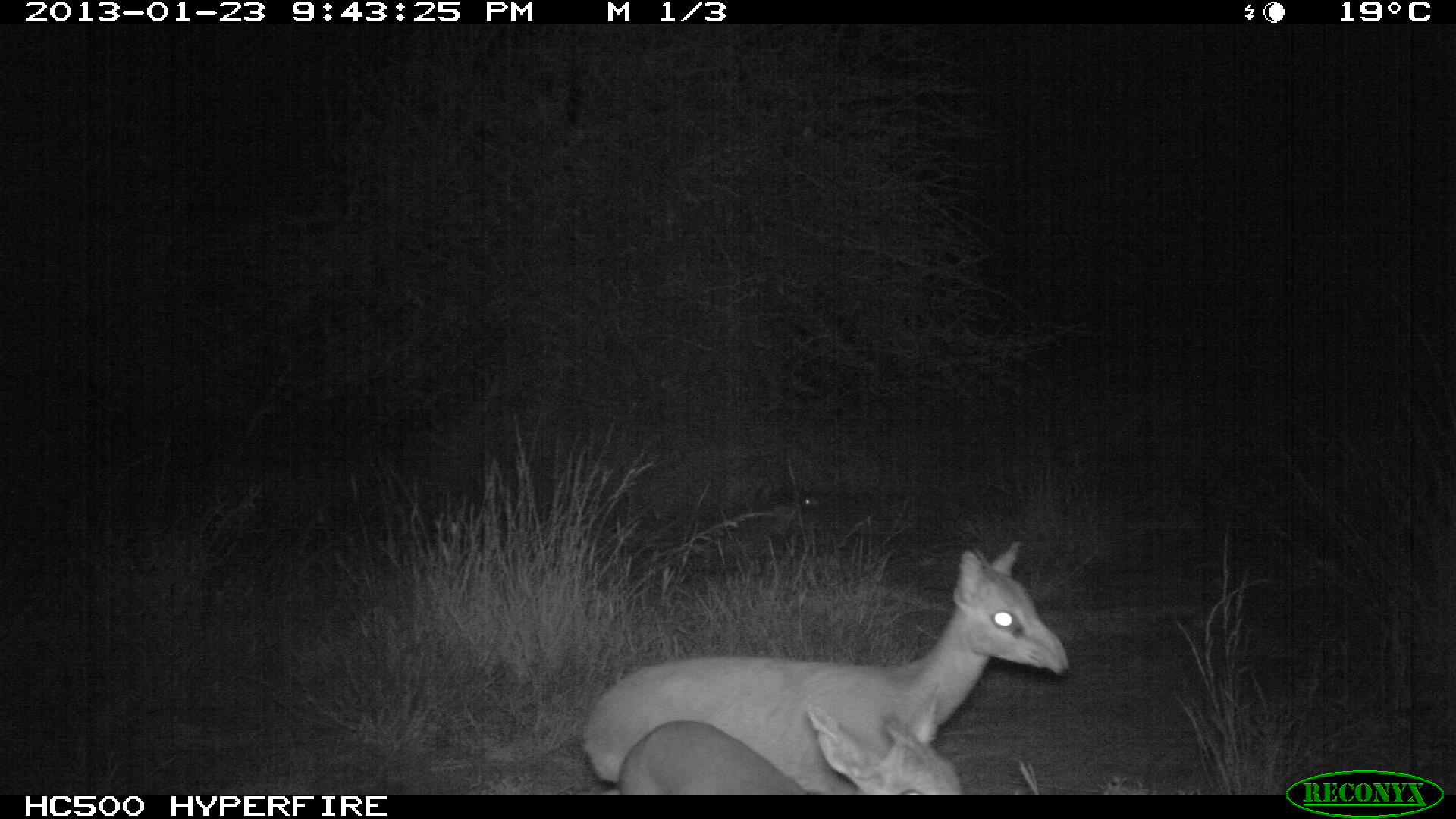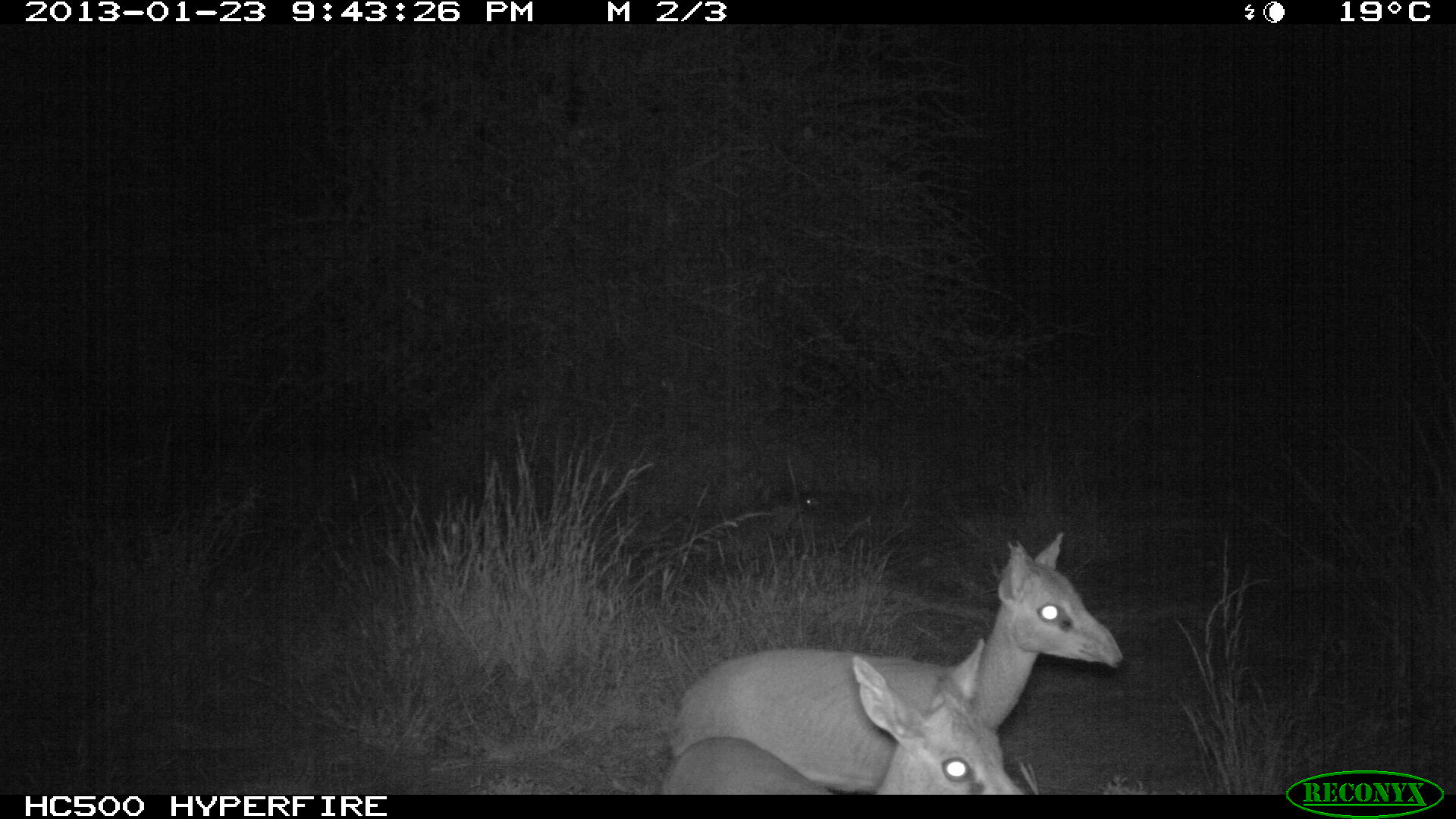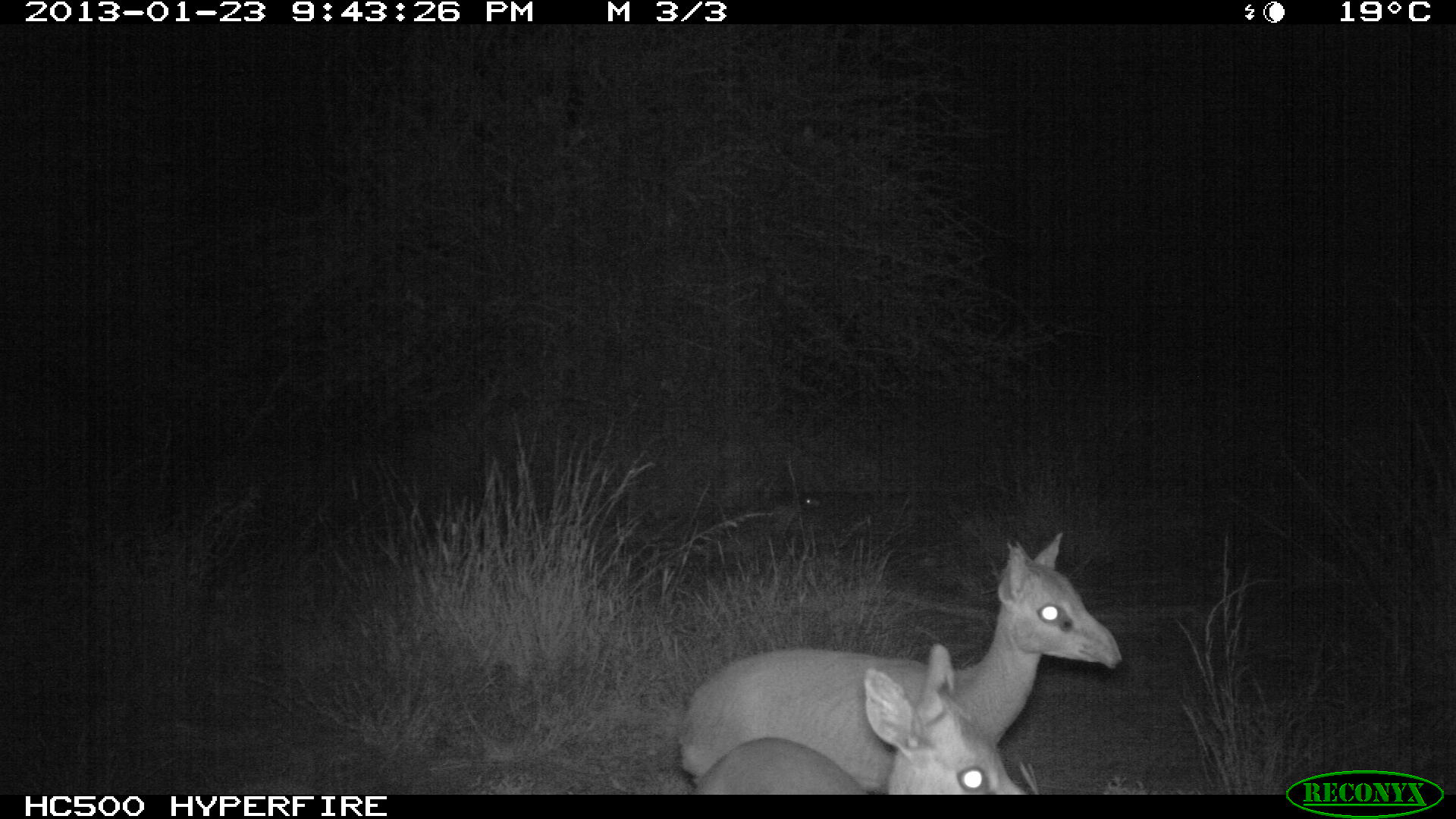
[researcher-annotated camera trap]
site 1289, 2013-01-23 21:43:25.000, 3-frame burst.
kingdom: Animalia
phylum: Chordata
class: Mammalia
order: Artiodactyla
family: Bovidae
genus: Madoqua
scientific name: Madoqua guentheri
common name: günther's dik-dik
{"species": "Madoqua guentheri (günther's dik-dik)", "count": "2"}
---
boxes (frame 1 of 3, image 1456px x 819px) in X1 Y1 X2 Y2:
madoqua guentheri: 575 534 1059 781; 619 704 964 790